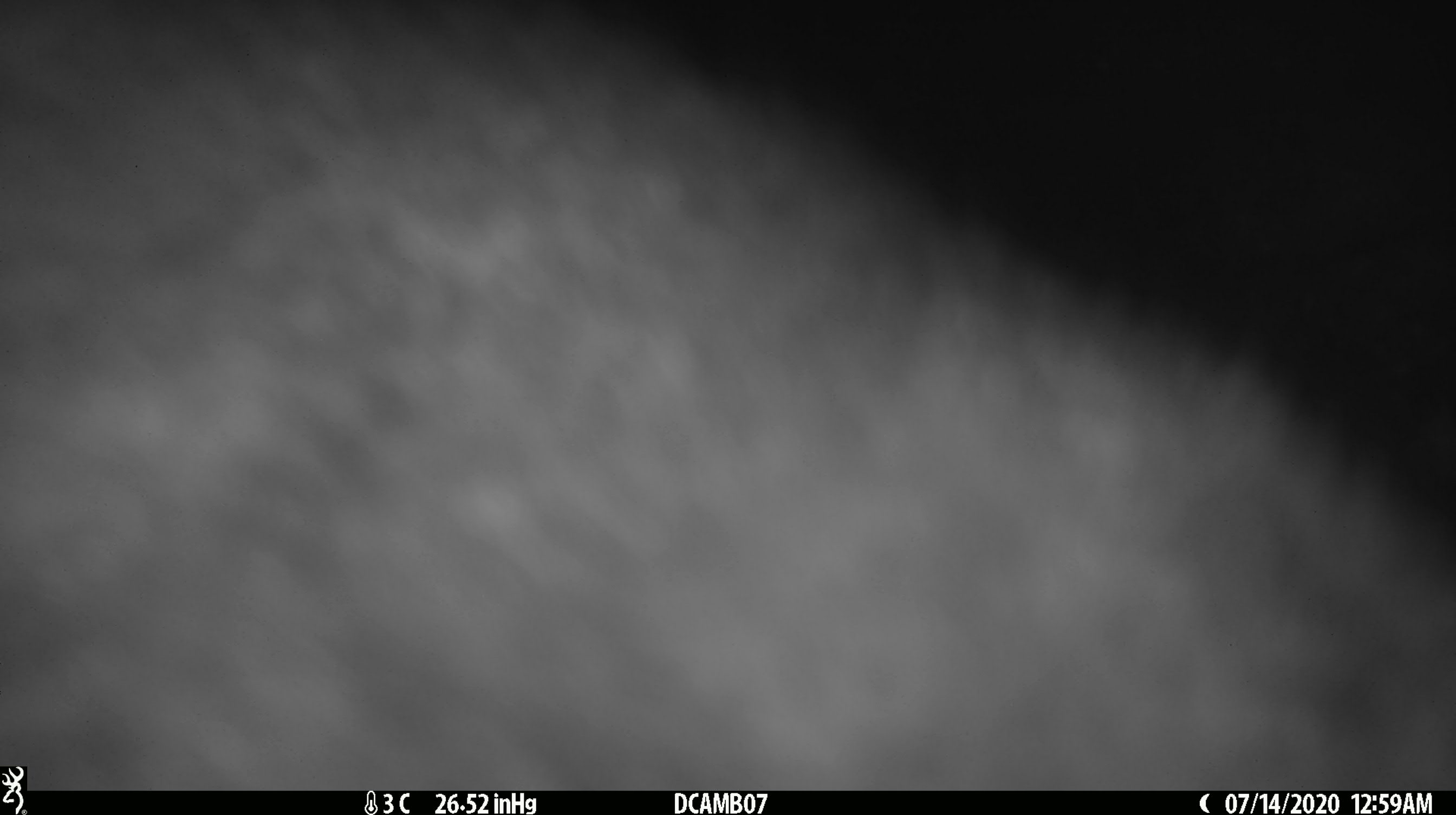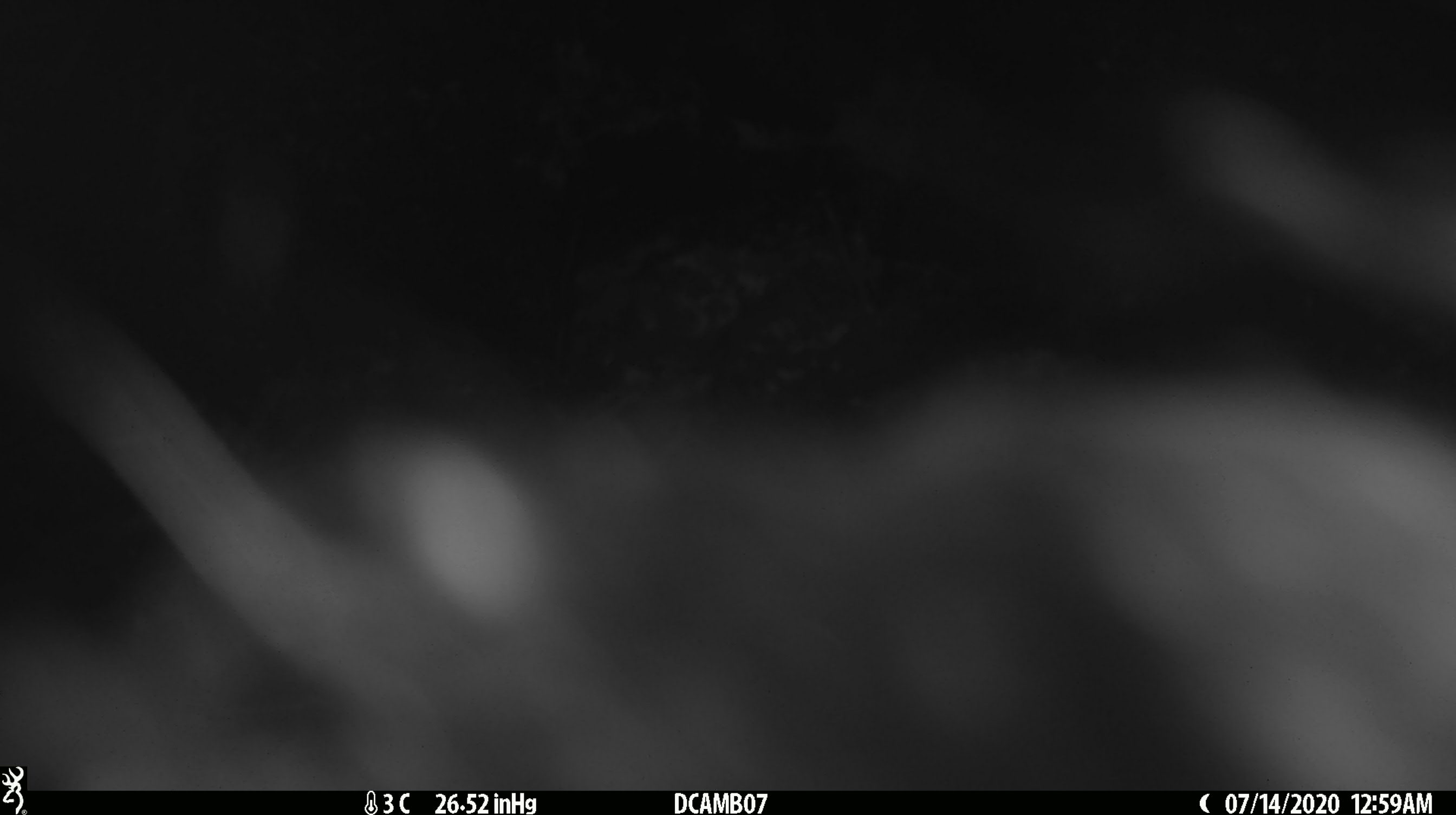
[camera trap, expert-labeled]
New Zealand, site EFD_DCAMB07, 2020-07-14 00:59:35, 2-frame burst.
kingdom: Animalia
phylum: Chordata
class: Mammalia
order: Diprotodontia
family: Phalangeridae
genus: Trichosurus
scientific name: Trichosurus vulpecula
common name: common brushtail possum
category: possum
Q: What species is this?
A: Possum (common brushtail possum) (Trichosurus vulpecula).